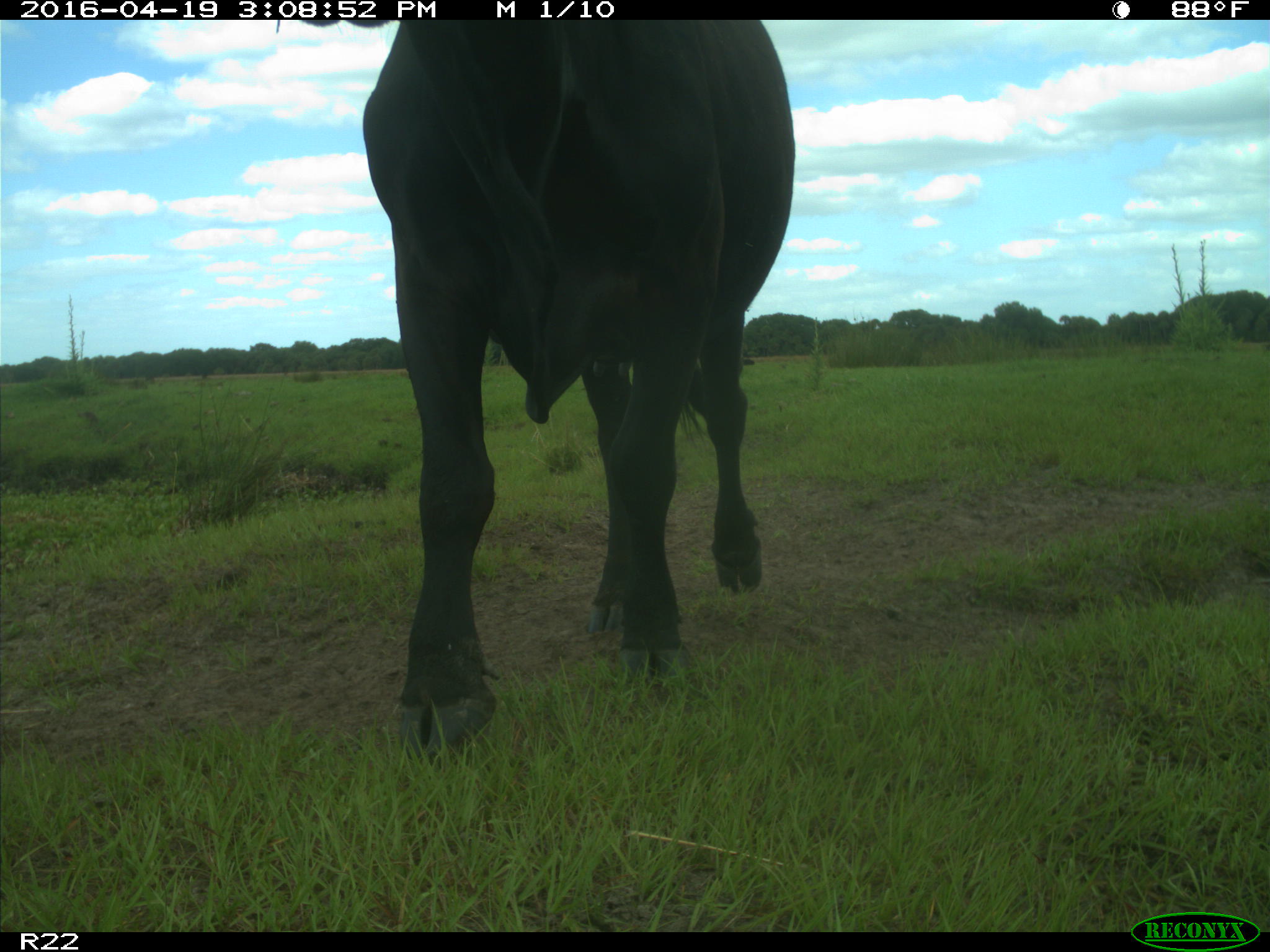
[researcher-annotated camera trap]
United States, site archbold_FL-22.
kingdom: Animalia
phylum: Chordata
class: Mammalia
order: Artiodactyla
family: Bovidae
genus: Bos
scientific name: Bos taurus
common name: domestic cow